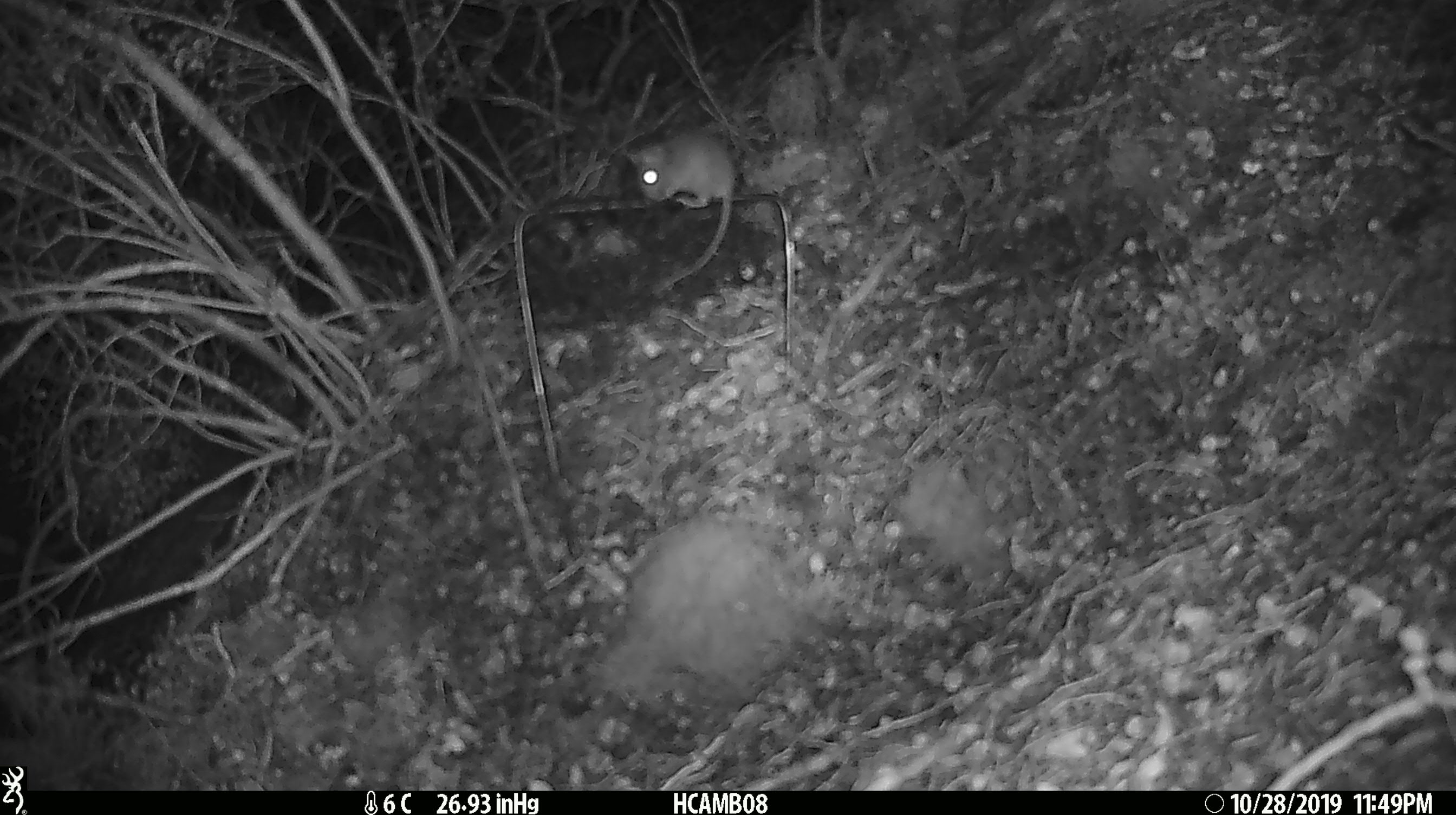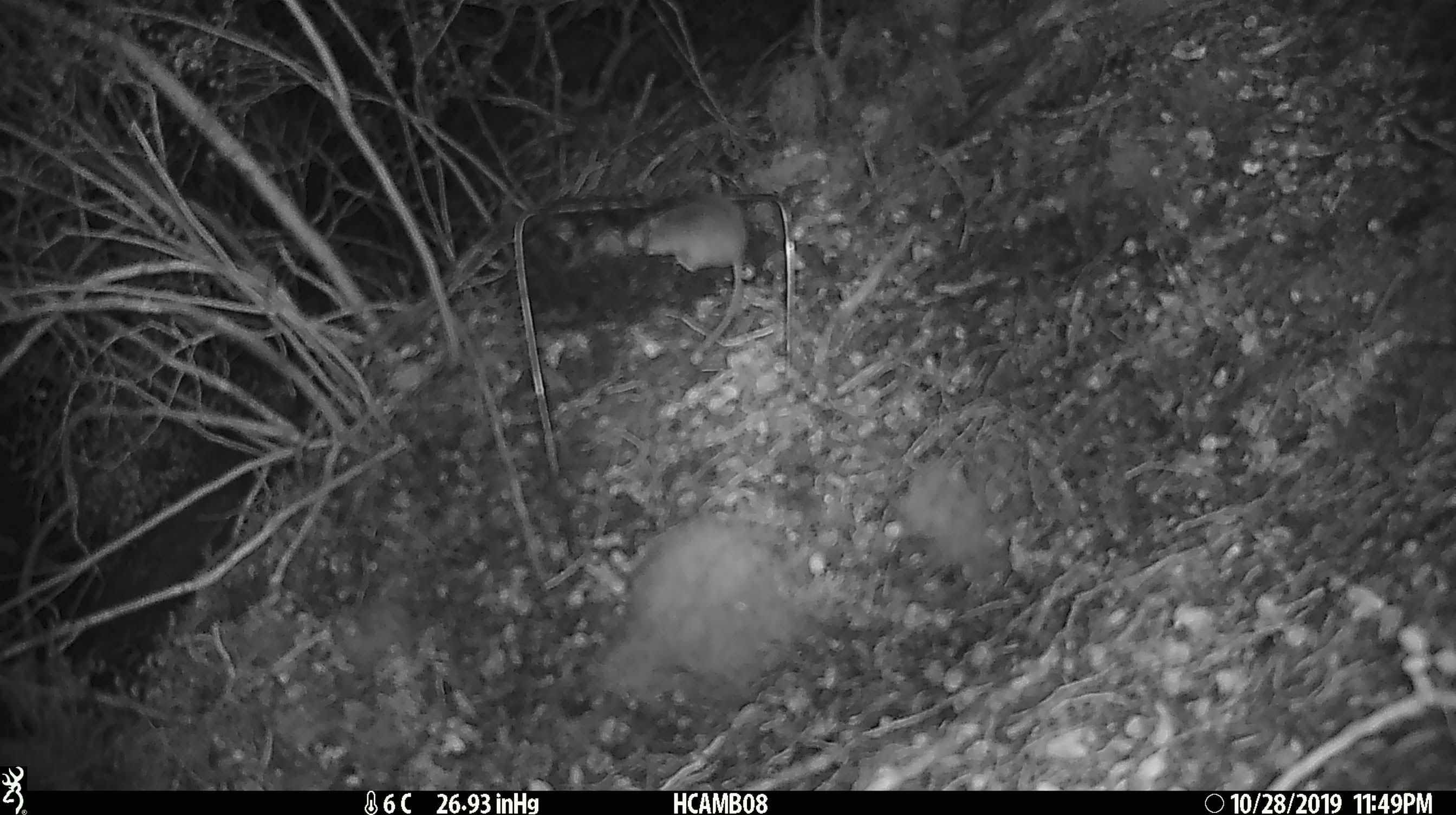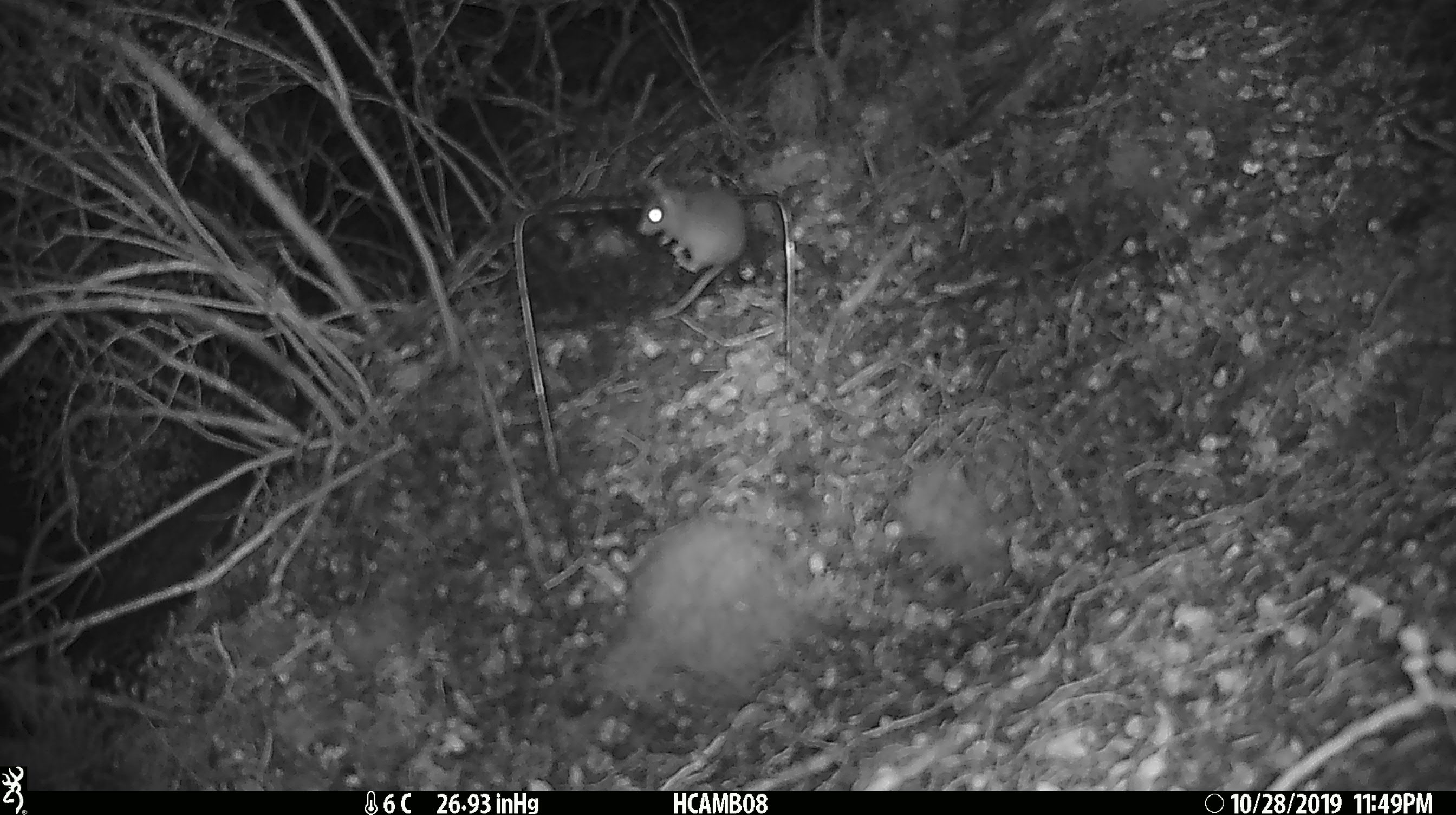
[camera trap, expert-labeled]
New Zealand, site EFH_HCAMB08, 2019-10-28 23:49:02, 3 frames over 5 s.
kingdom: Animalia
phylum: Chordata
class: Mammalia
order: Rodentia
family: Muridae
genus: Mus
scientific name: Mus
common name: mouse